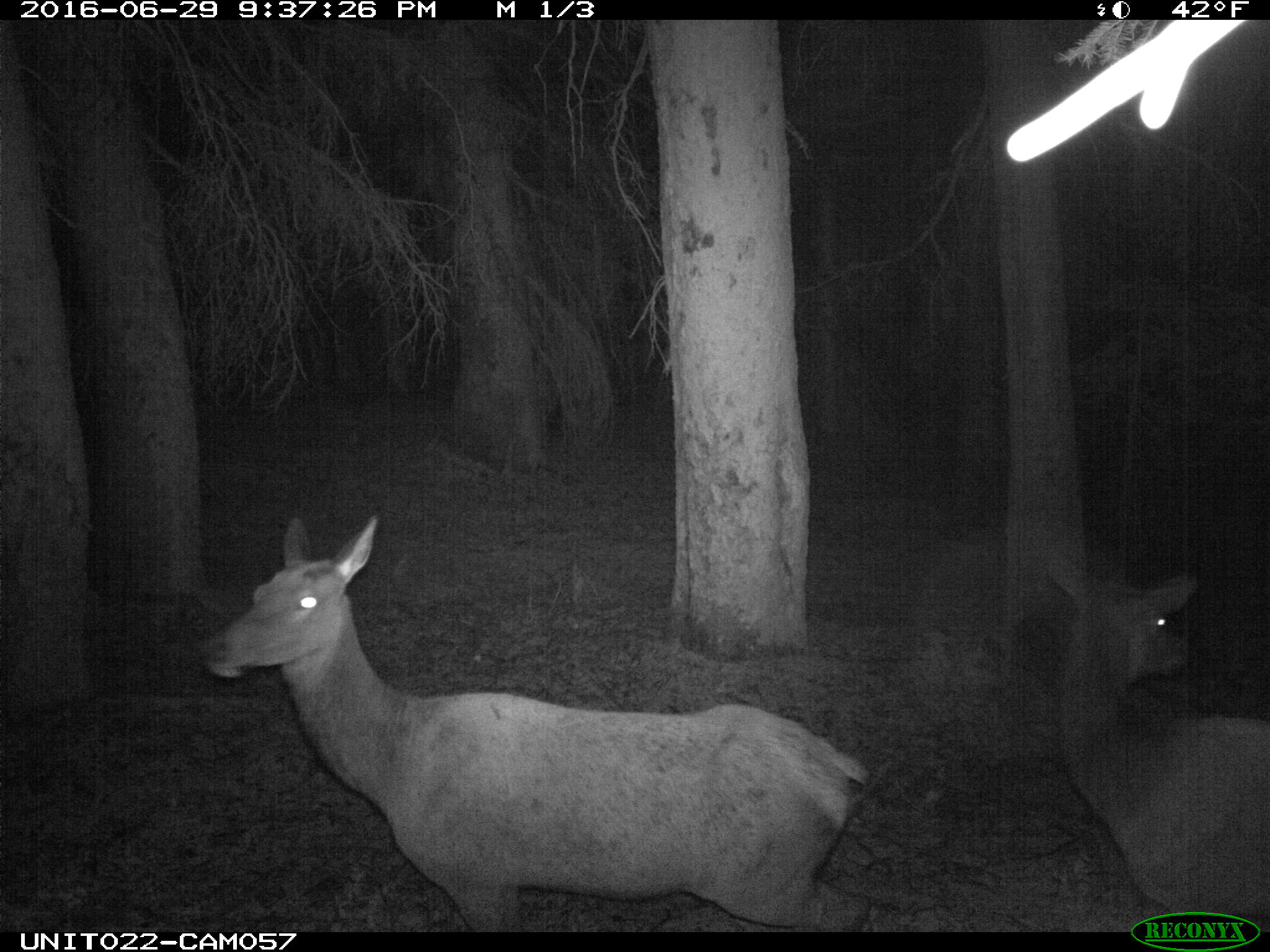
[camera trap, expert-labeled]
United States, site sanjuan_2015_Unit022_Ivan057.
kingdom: Animalia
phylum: Chordata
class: Mammalia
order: Artiodactyla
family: Cervidae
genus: Cervus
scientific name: Cervus elaphus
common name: red deer